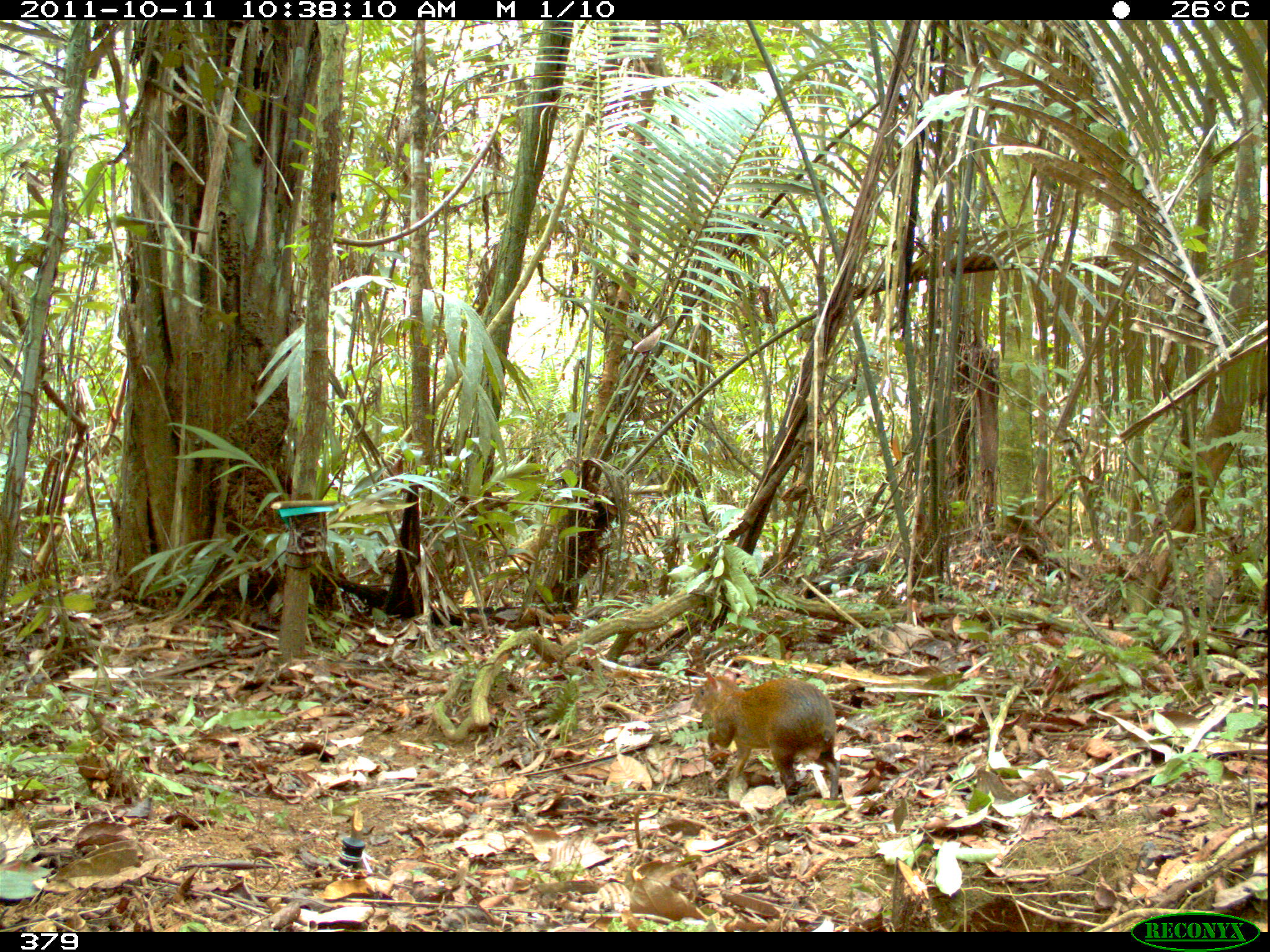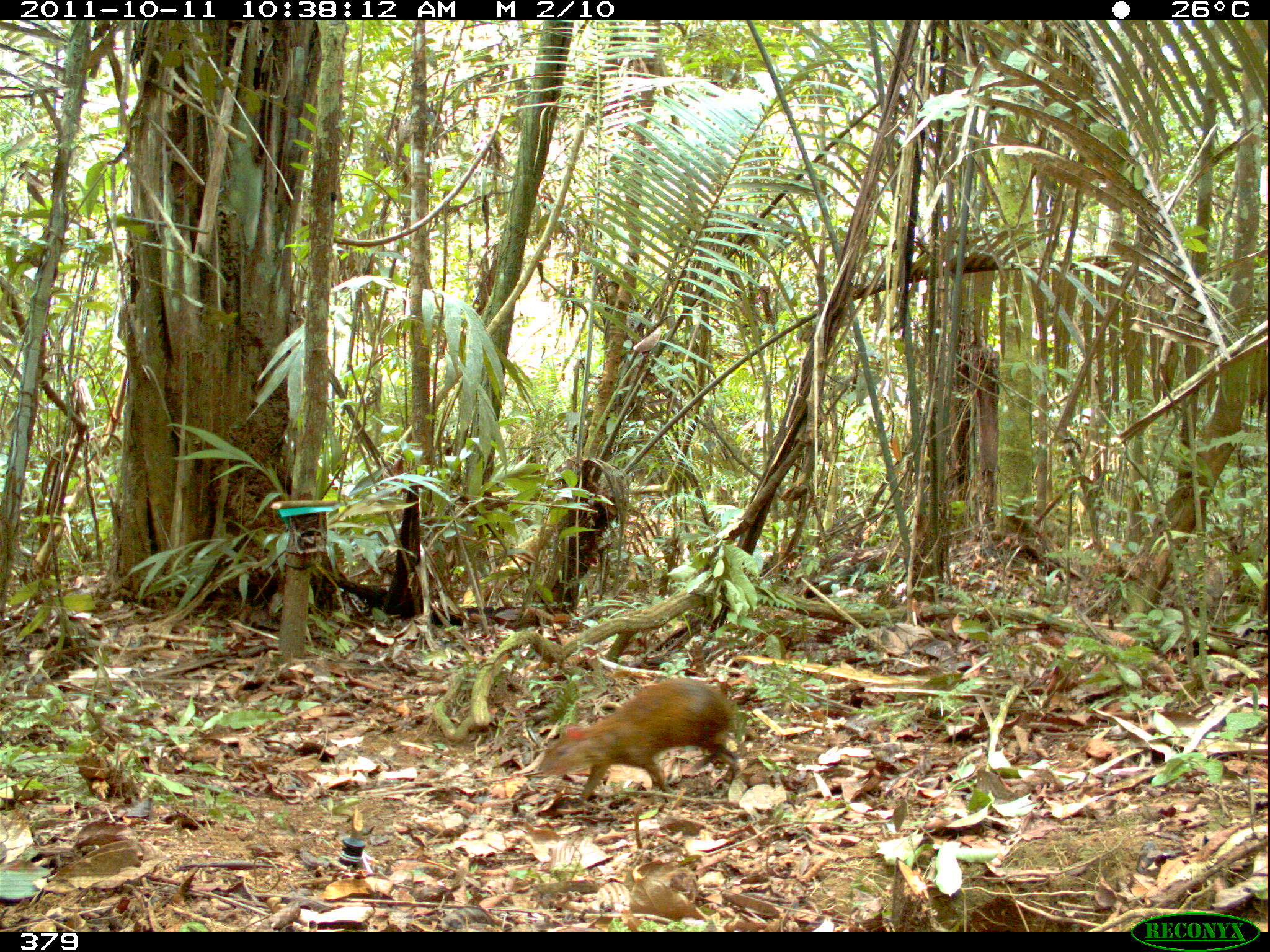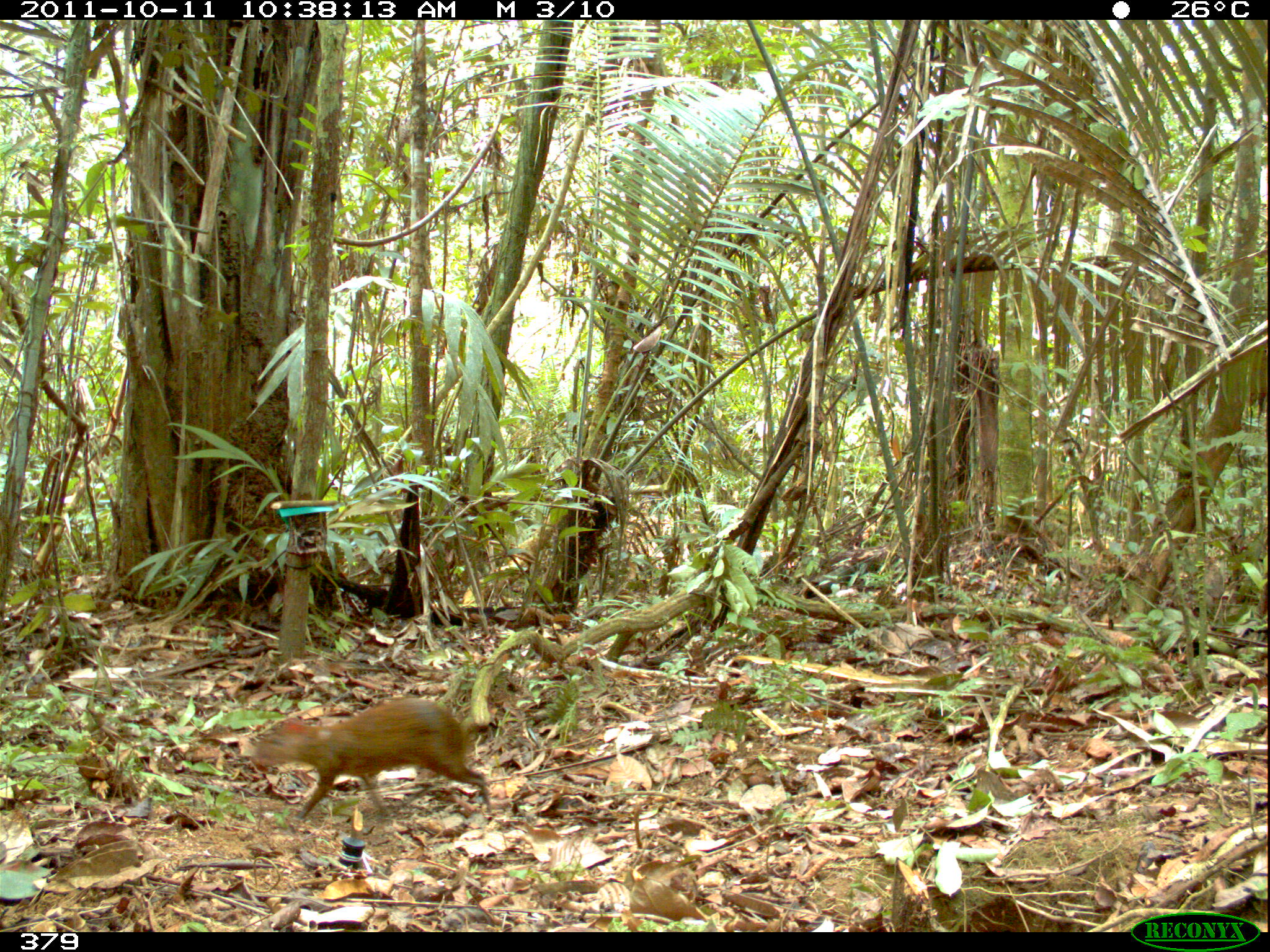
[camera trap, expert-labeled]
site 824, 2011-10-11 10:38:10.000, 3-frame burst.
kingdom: Animalia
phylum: Chordata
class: Mammalia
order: Rodentia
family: Dasyproctidae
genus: Dasyprocta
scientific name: Dasyprocta punctata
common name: central american agouti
Dasyprocta punctata (central american agouti).